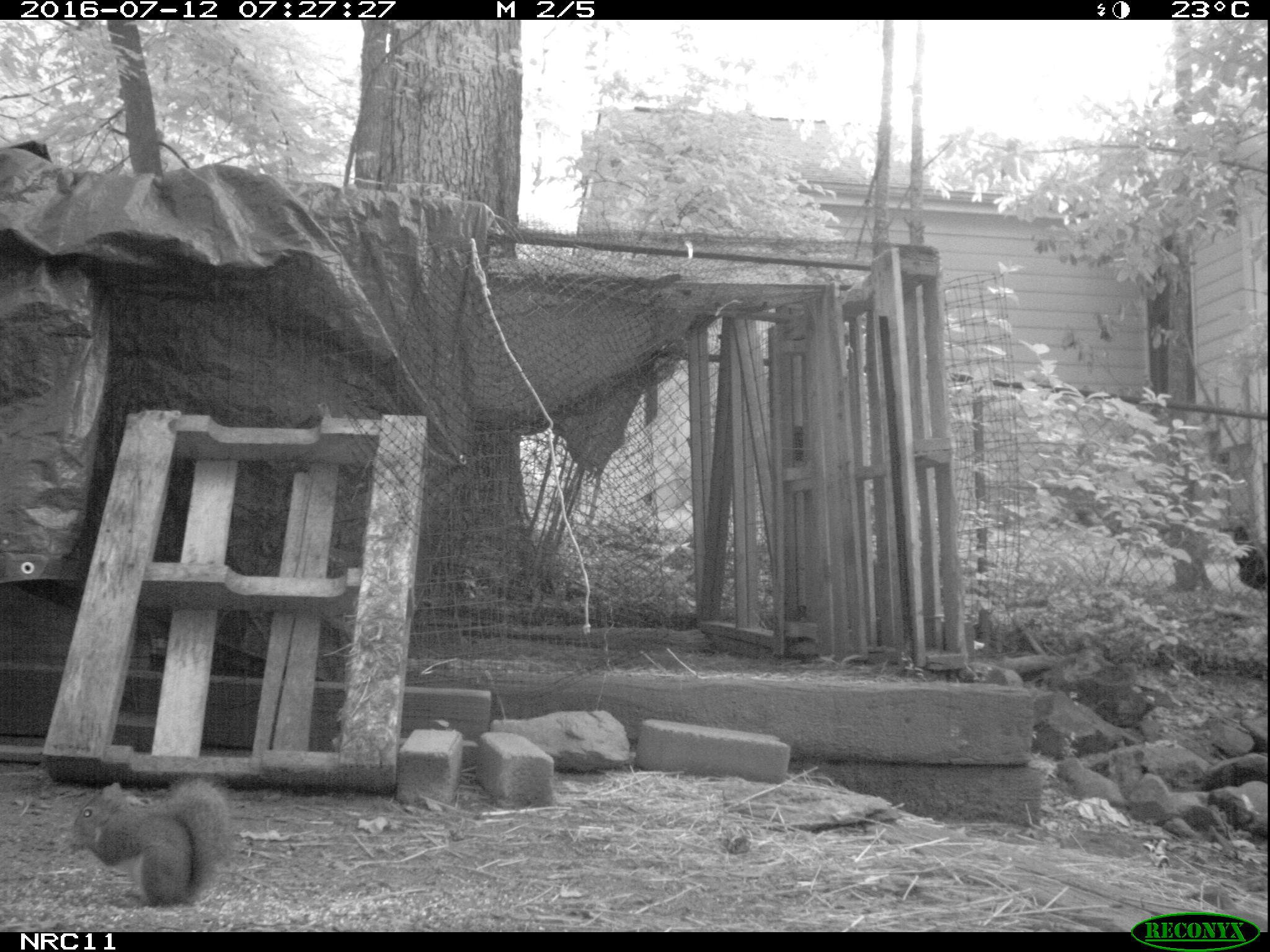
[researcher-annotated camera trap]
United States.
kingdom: Animalia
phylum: Chordata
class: Mammalia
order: Rodentia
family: Sciuridae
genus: Sciurus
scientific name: Sciurus carolinensis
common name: eastern gray squirrel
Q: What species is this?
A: Eastern Gray Squirrel (Sciurus carolinensis).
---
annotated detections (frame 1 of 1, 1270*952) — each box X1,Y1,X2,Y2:
Eastern Gray Squirrel: 54,780,241,912